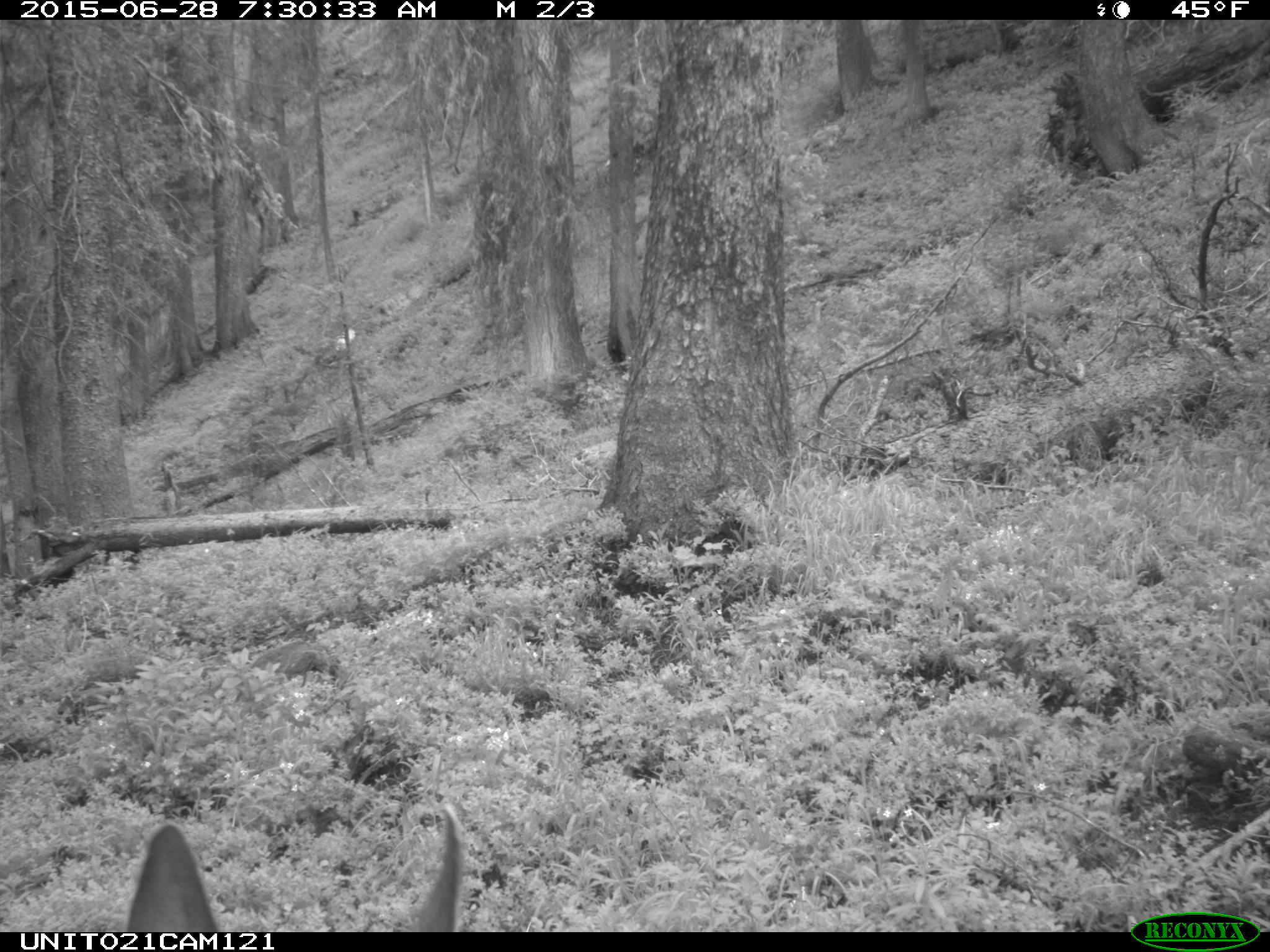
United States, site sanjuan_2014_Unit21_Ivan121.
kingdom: Animalia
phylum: Chordata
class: Mammalia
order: Artiodactyla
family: Cervidae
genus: Odocoileus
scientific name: Odocoileus hemionus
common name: mule deer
Odocoileus hemionus (mule deer).